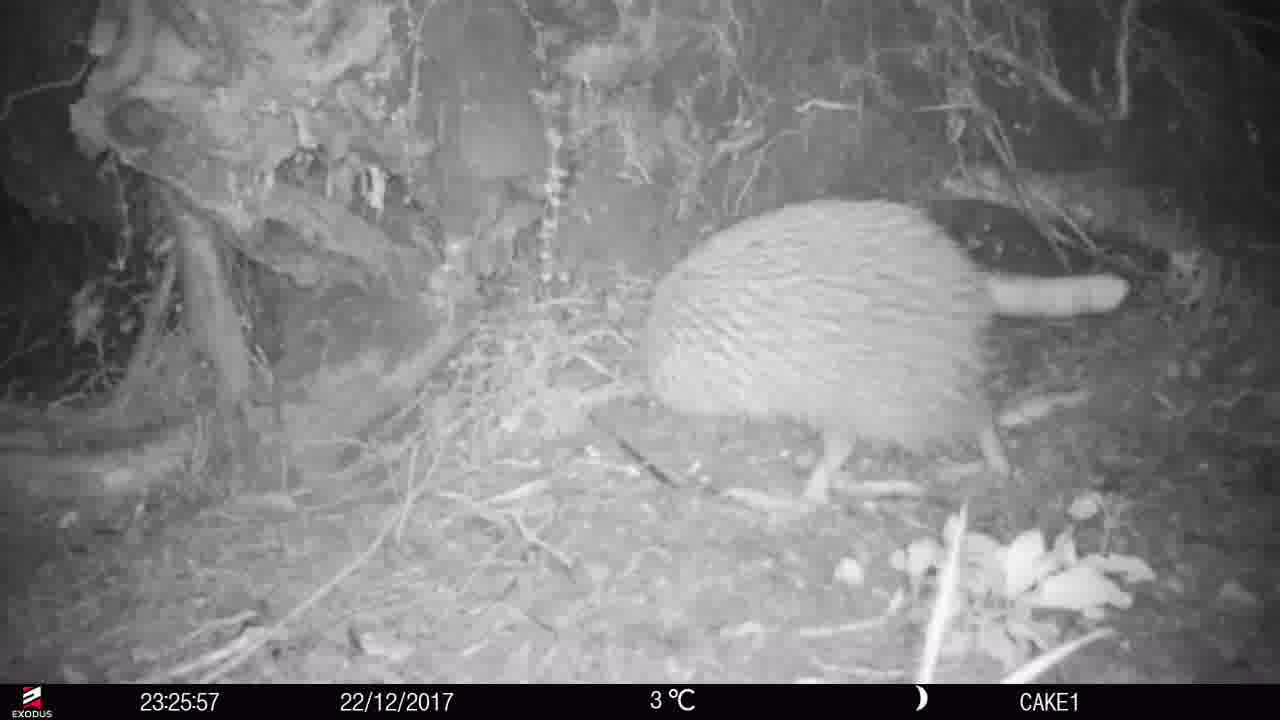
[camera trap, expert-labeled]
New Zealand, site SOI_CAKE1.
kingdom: Animalia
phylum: Chordata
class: Aves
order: Apterygiformes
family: Apterygidae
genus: Apteryx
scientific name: Apteryx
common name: kiwi